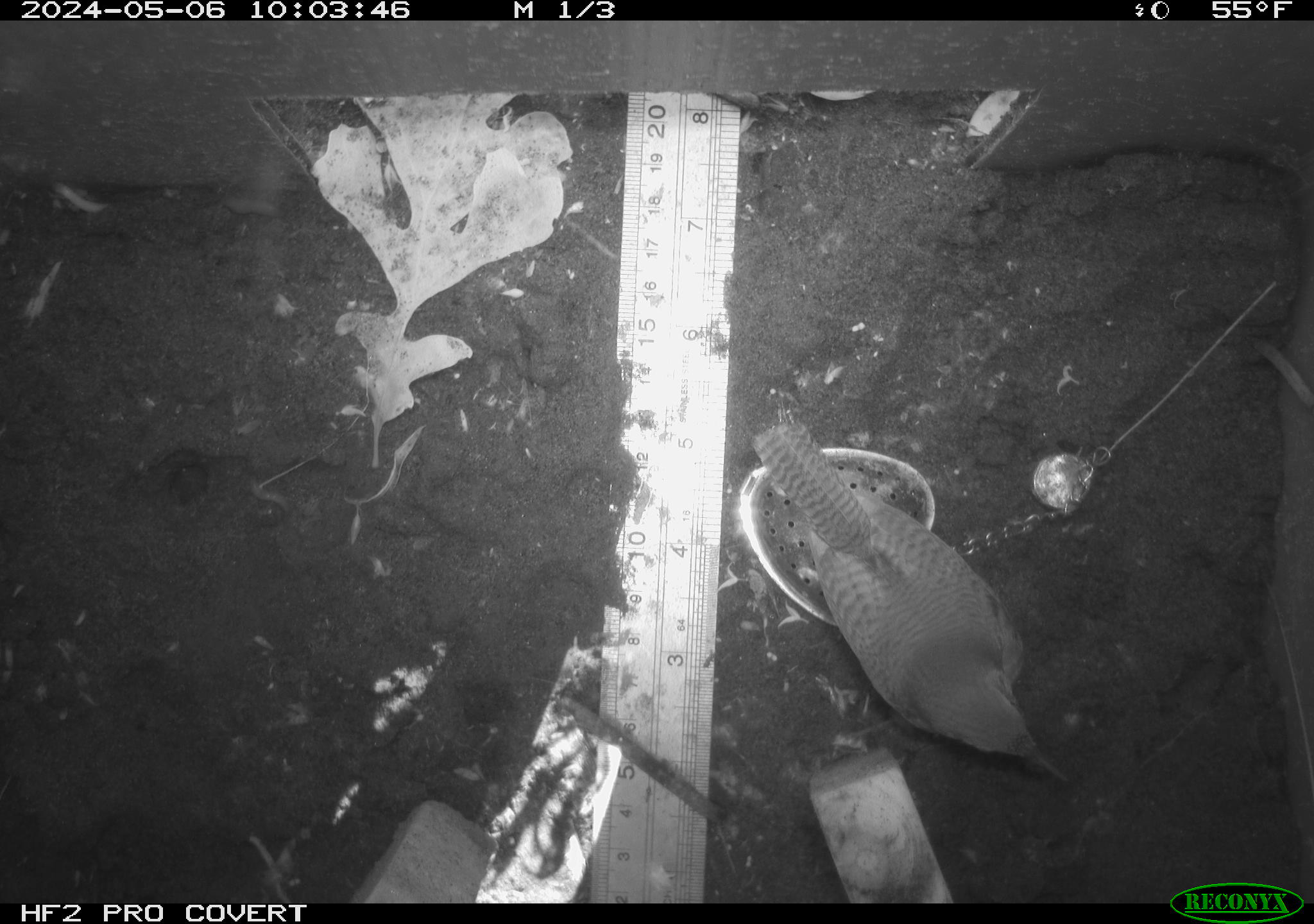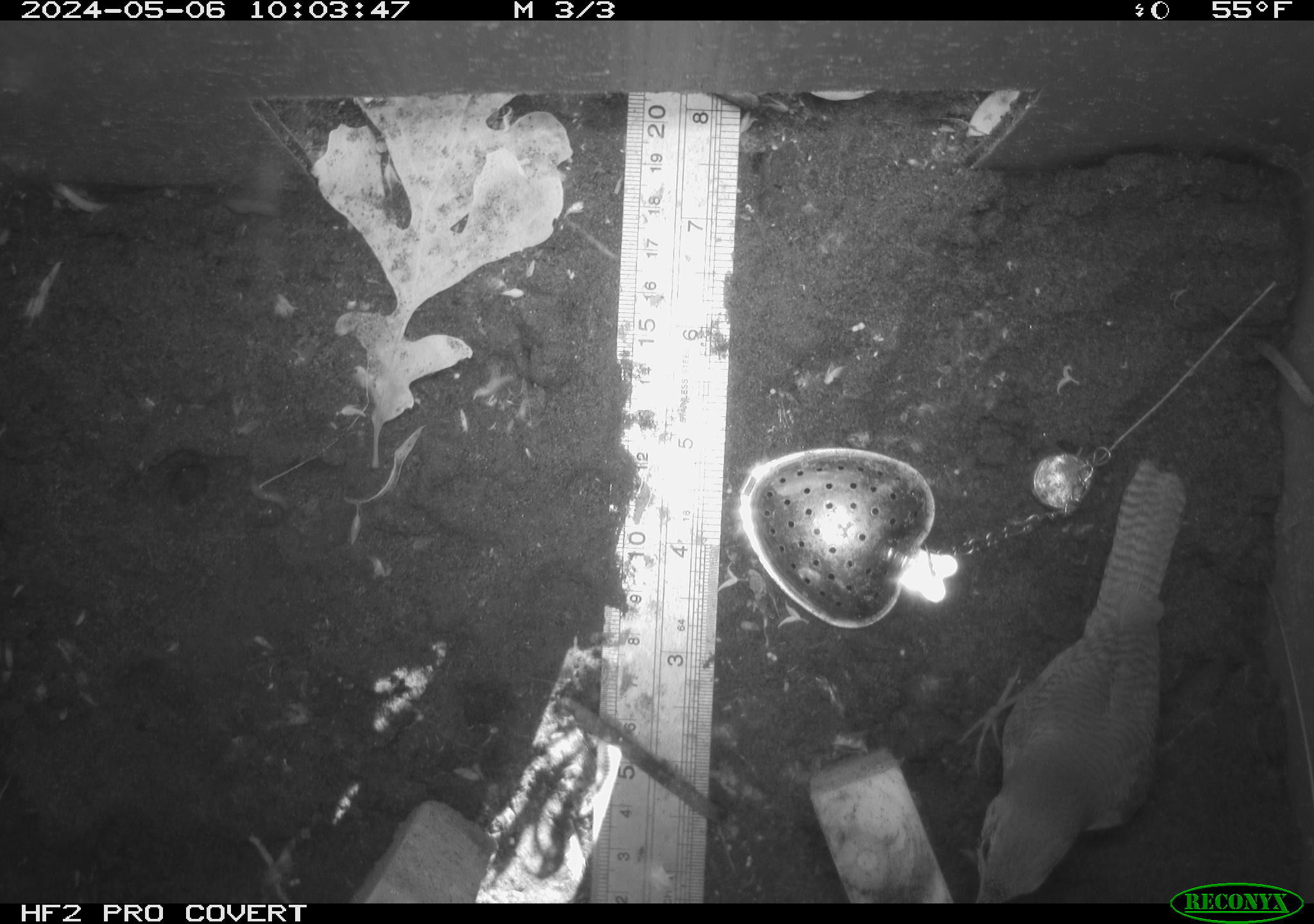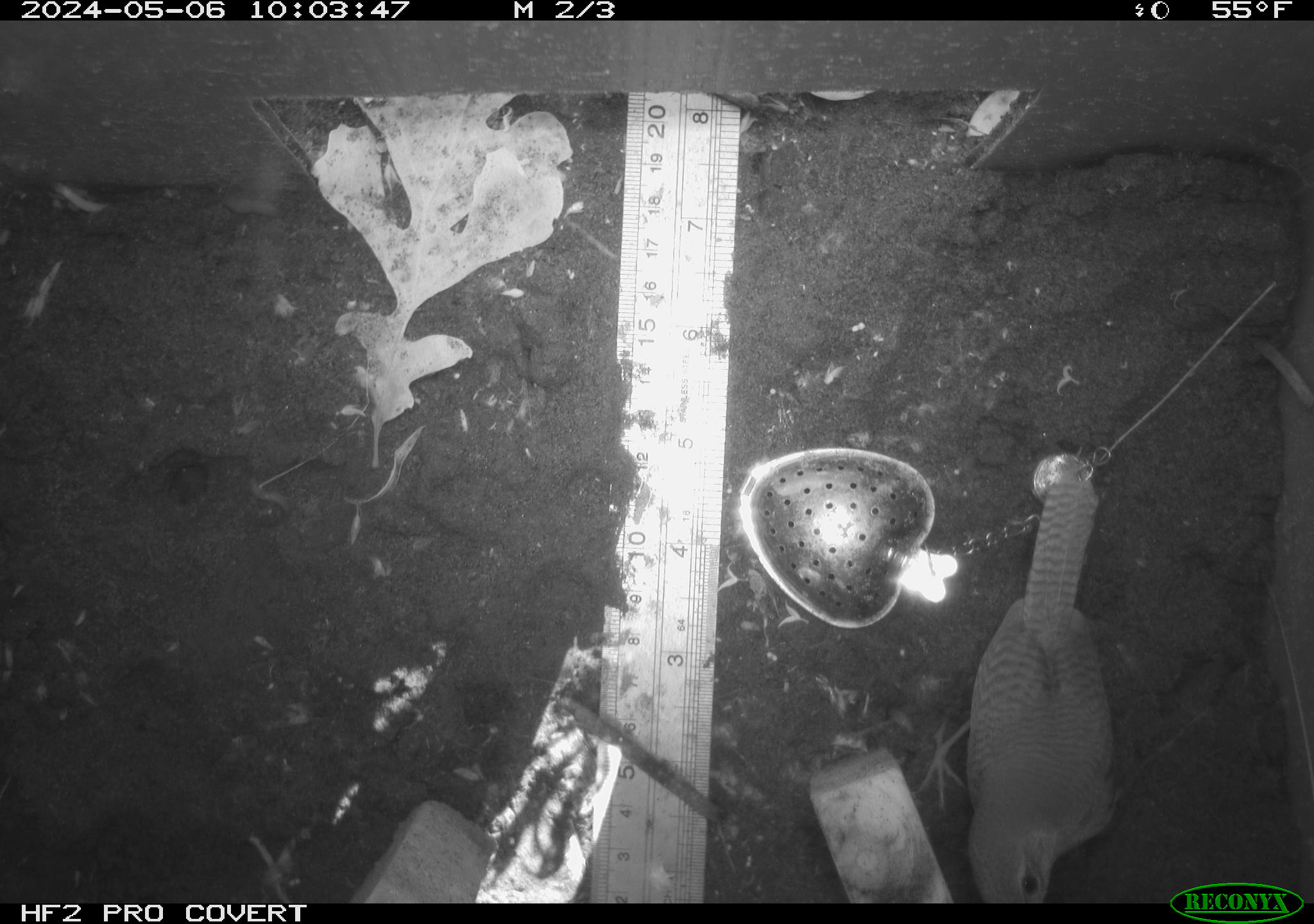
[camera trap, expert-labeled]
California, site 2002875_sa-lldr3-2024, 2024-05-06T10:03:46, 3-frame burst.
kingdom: Animalia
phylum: Chordata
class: Aves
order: Passeriformes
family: Troglodytidae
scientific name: Troglodytidae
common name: wren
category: troglodytidae family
Troglodytidae family (wren) (Troglodytidae).